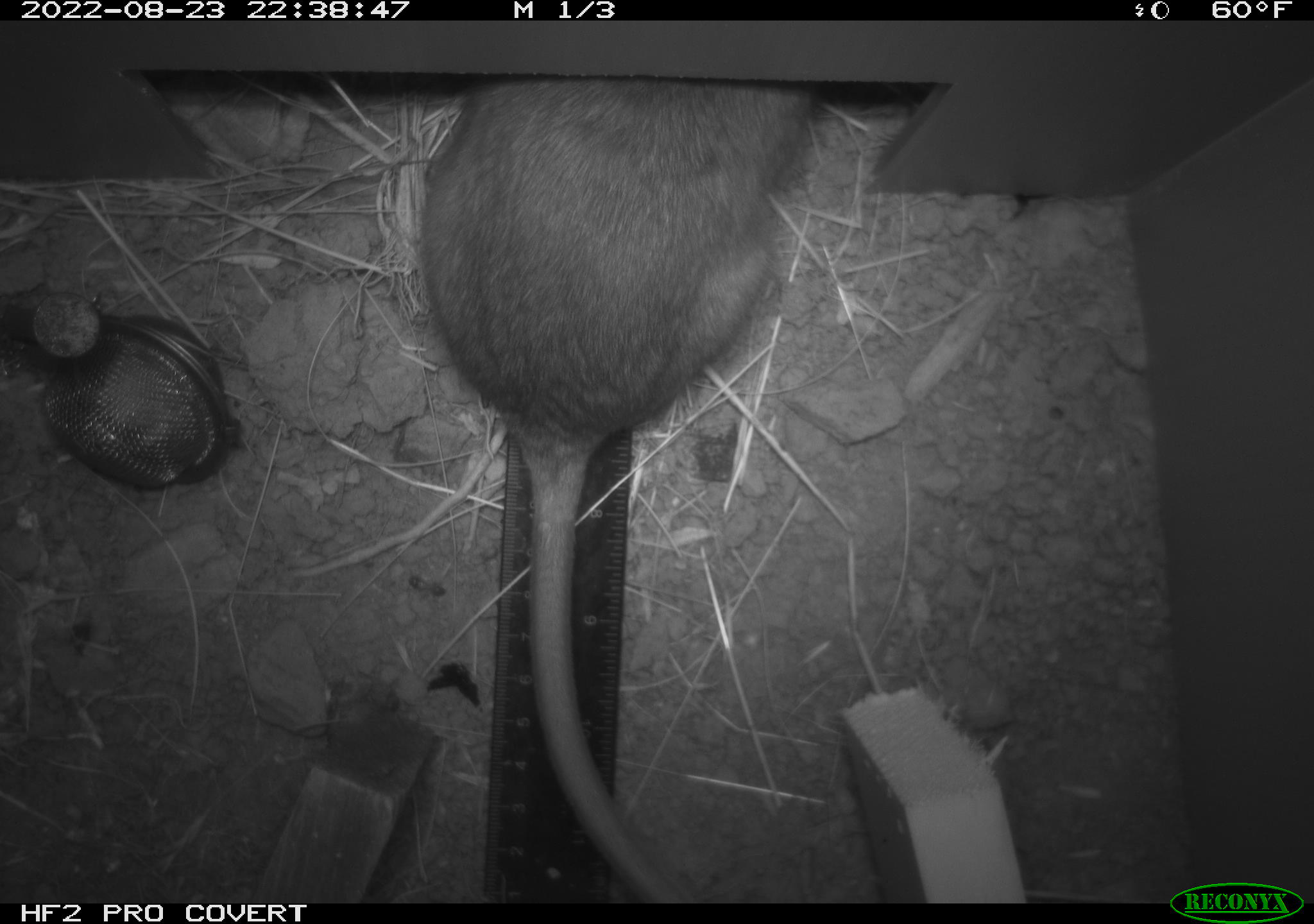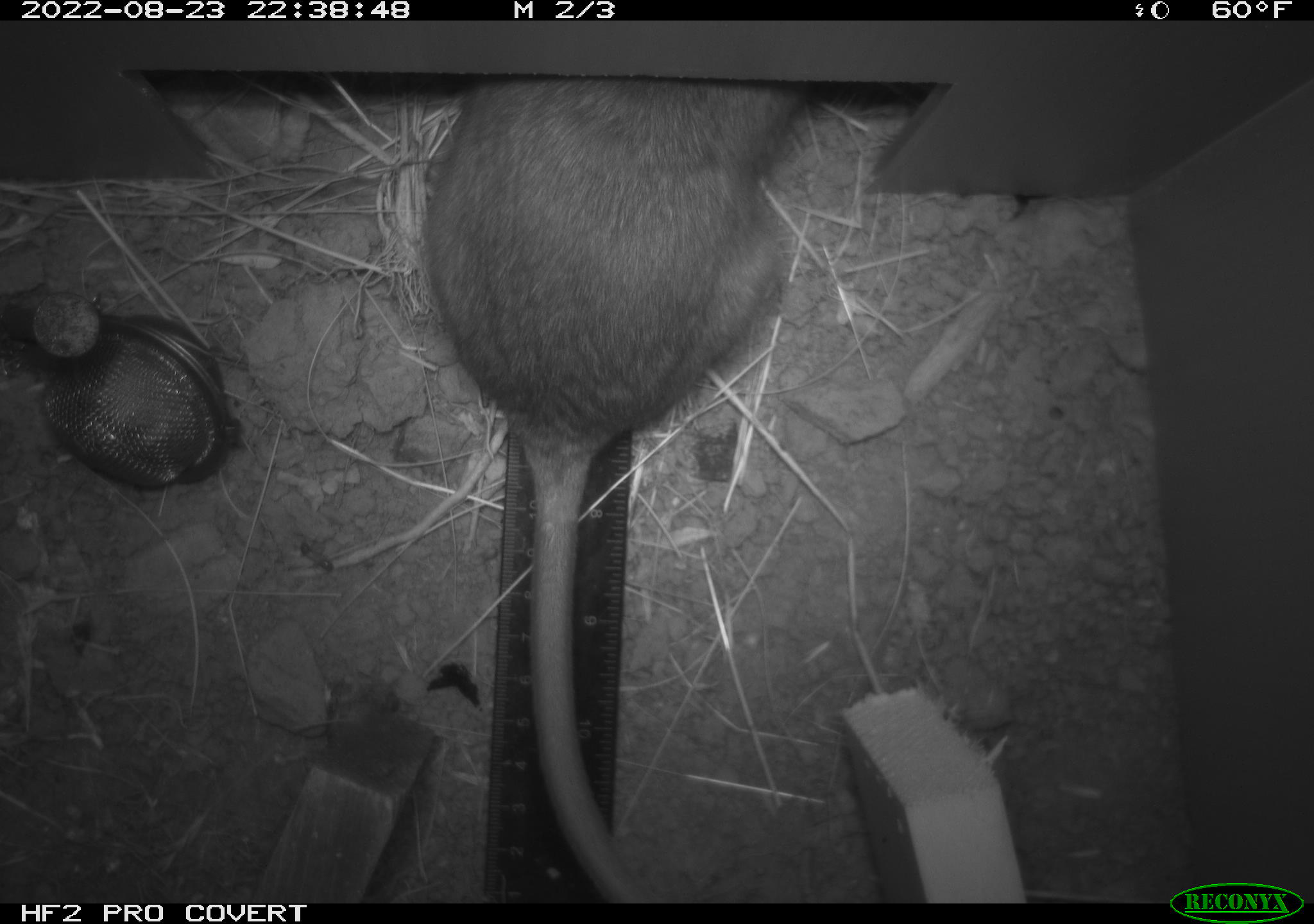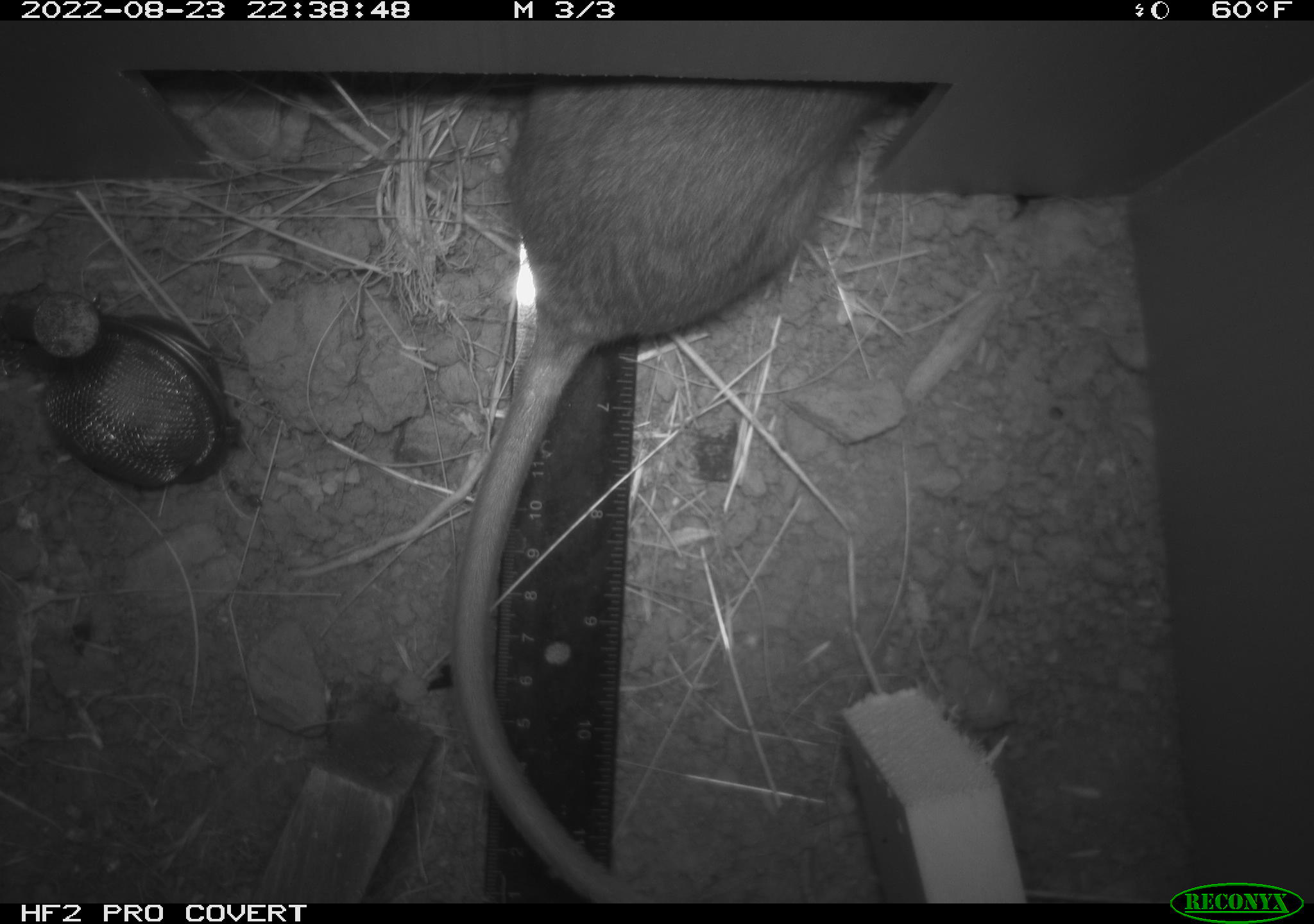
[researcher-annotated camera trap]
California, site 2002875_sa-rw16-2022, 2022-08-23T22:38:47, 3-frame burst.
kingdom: Animalia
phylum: Chordata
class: Mammalia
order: Rodentia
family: Muridae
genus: Rattus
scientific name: Rattus rattus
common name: house rat